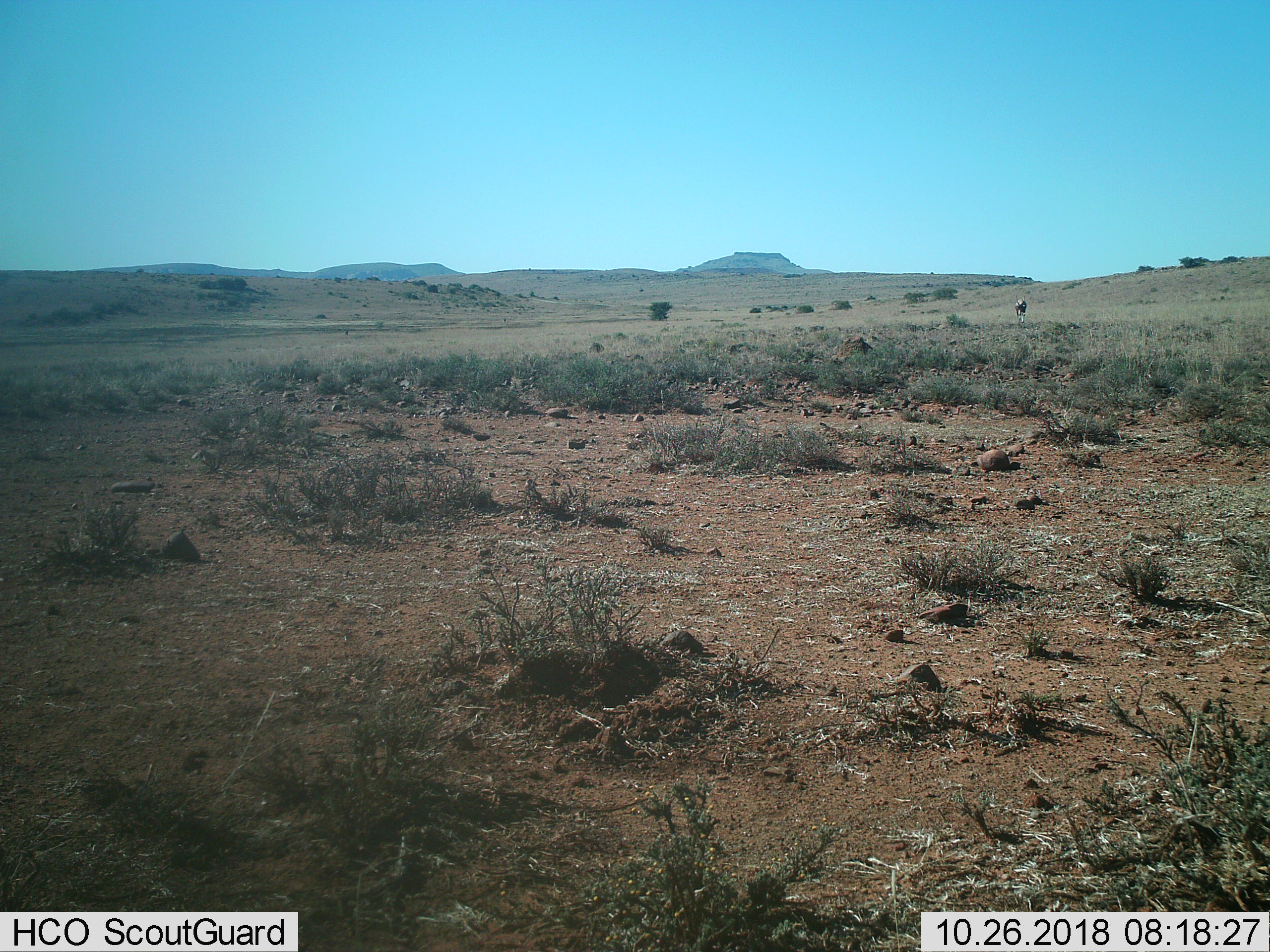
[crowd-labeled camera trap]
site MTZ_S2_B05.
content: unidentified animal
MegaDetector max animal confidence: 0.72